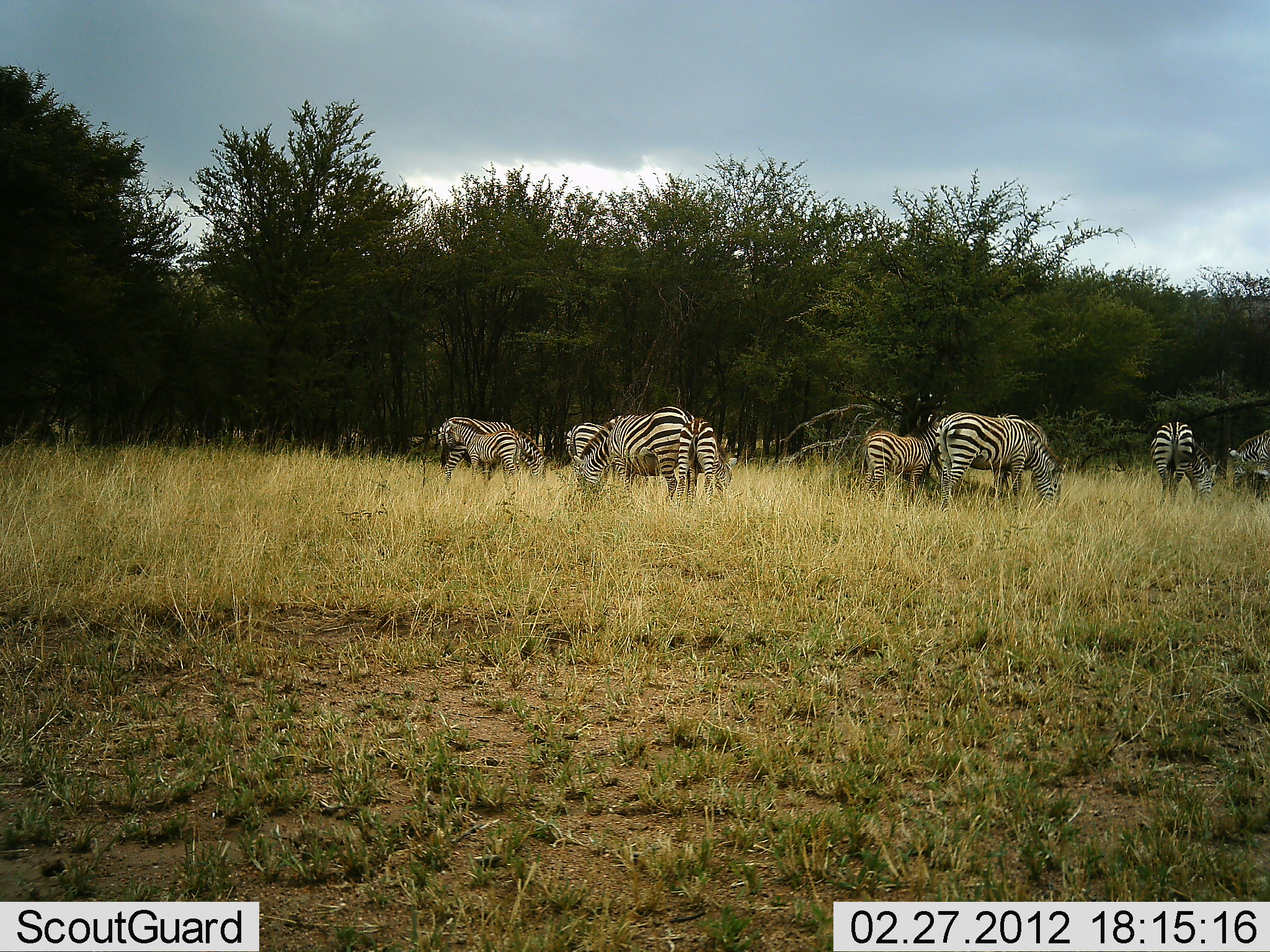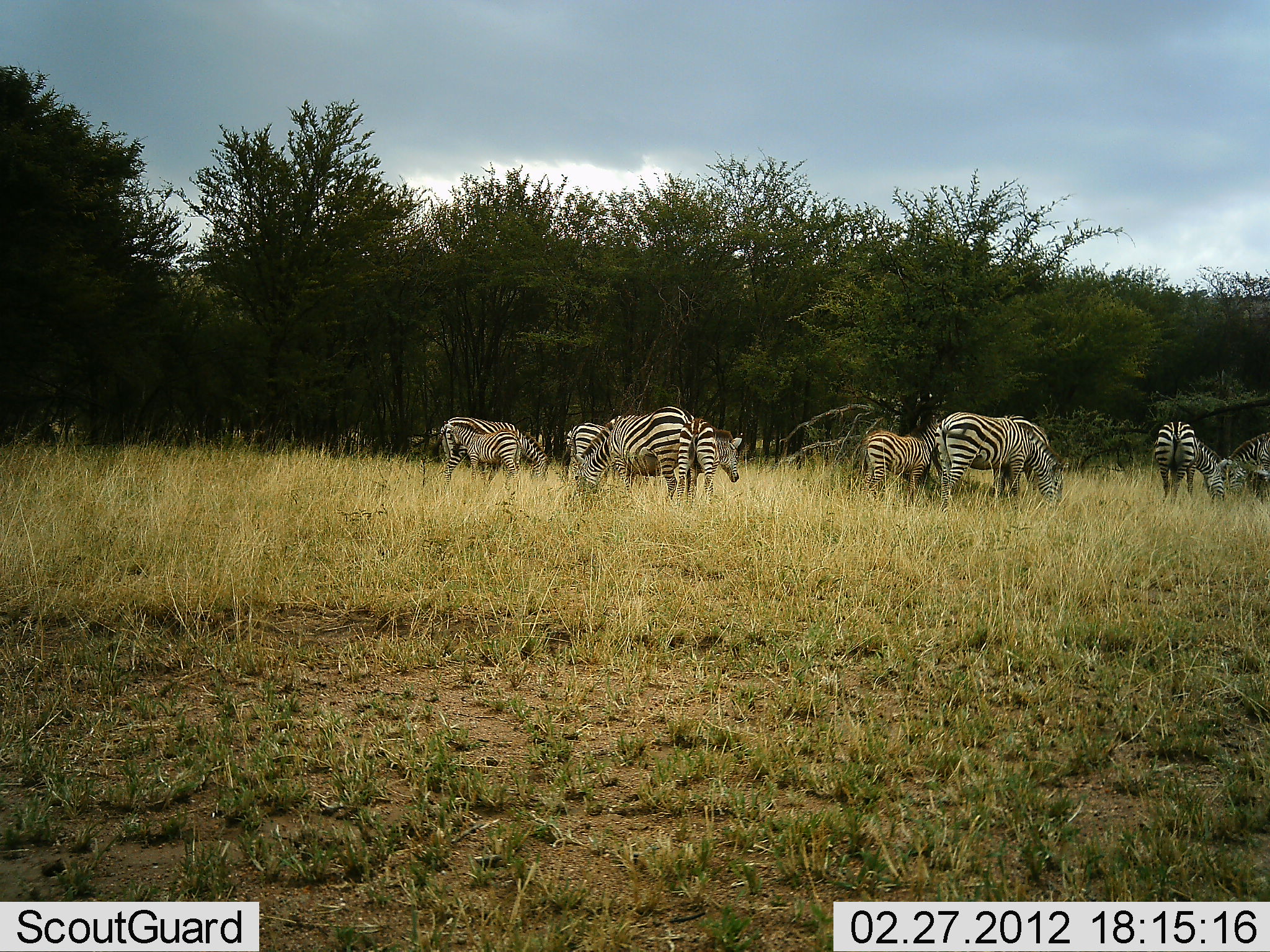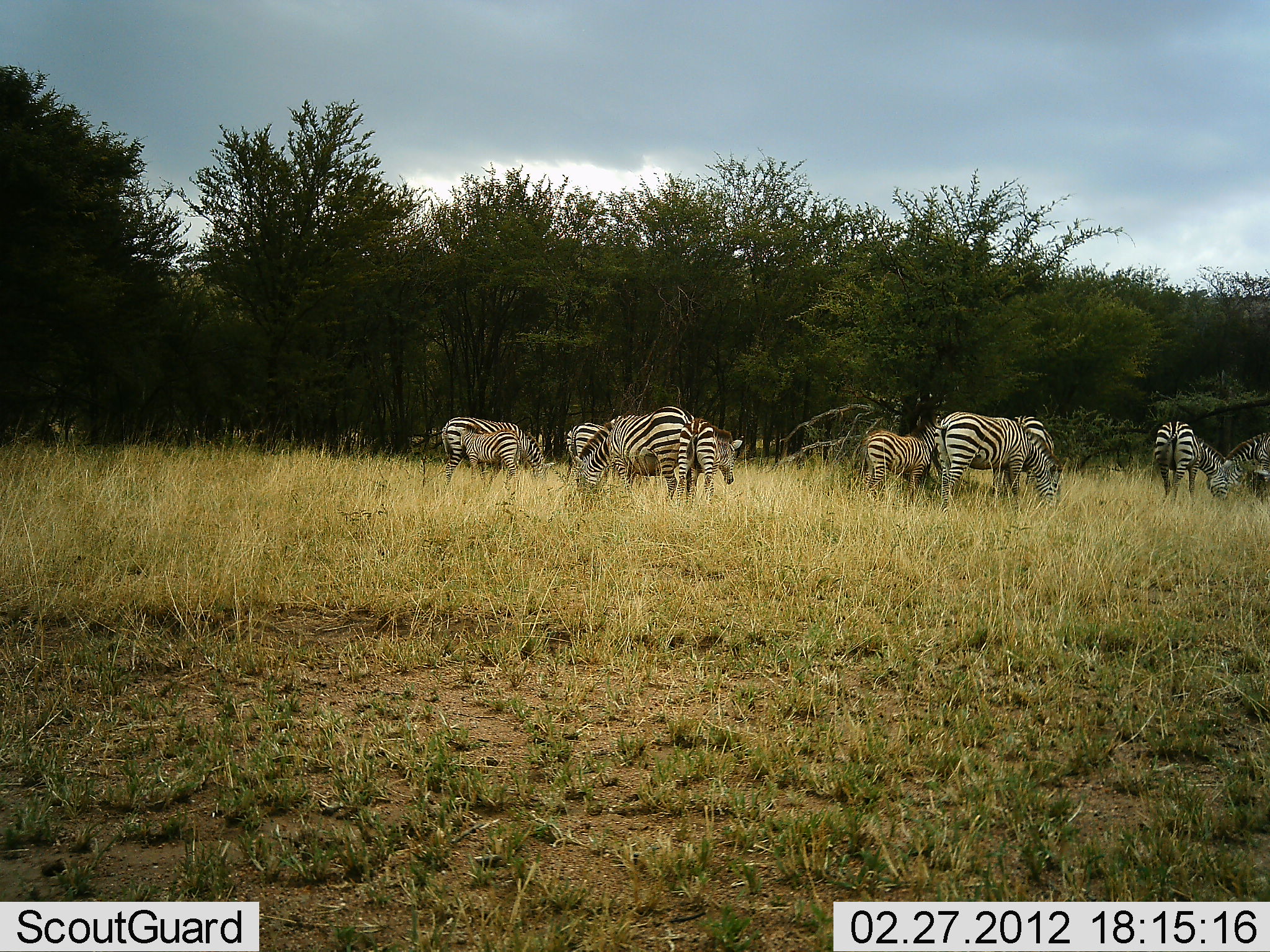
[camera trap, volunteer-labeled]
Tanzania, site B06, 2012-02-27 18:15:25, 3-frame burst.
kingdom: Animalia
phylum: Chordata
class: Mammalia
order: Perissodactyla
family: Equidae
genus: Equus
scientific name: Equus quagga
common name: plains zebra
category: zebra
Zebra (plains zebra) (Equus quagga), count 9. Behavior (volunteer vote fractions): standing 53%, resting 0%, moving 0%, interacting 6%. Young present (vote fraction): 41%. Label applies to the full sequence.